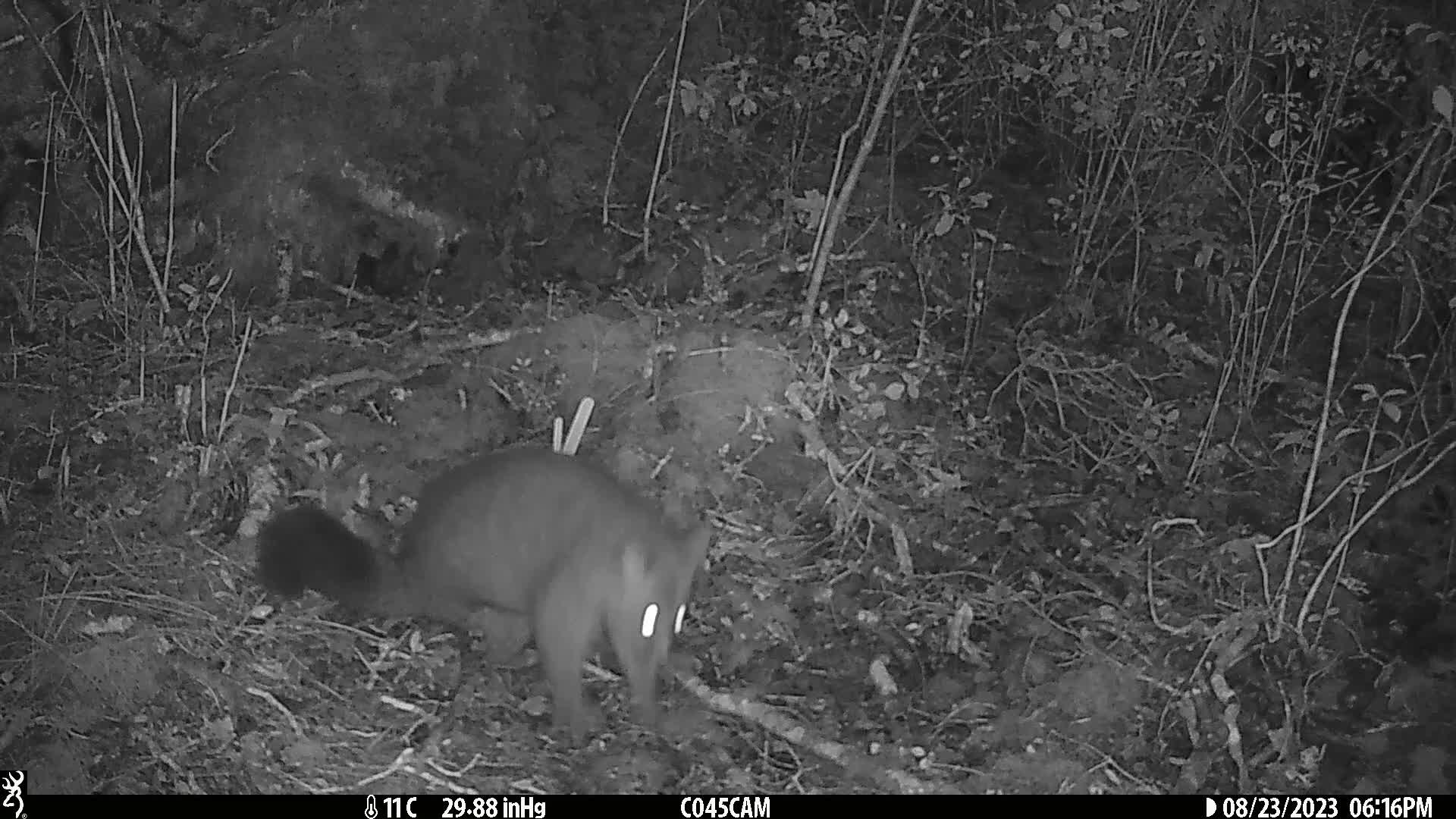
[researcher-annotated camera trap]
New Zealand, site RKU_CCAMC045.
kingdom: Animalia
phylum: Chordata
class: Mammalia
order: Diprotodontia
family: Phalangeridae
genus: Trichosurus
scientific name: Trichosurus vulpecula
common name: common brushtail possum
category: possum